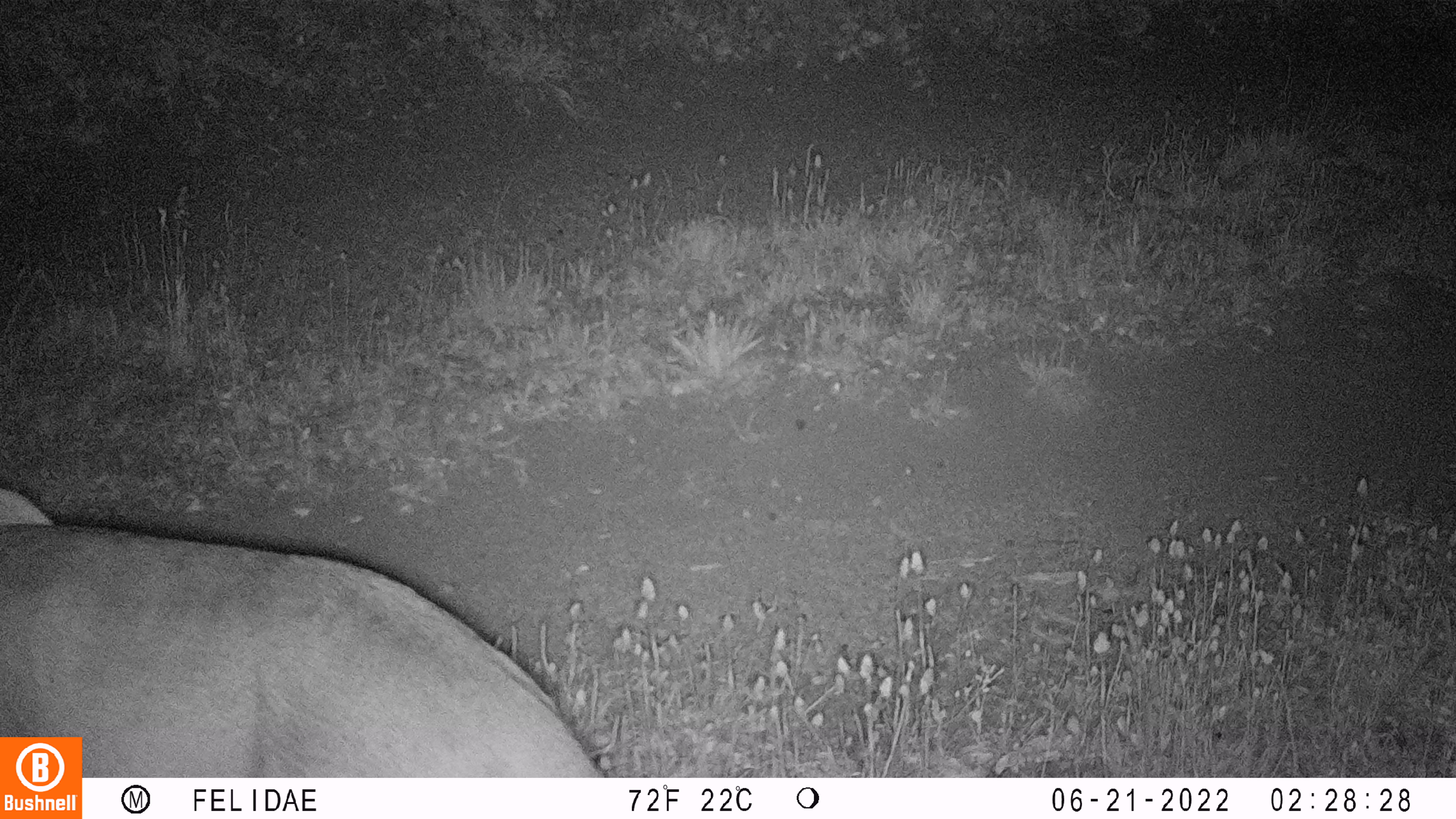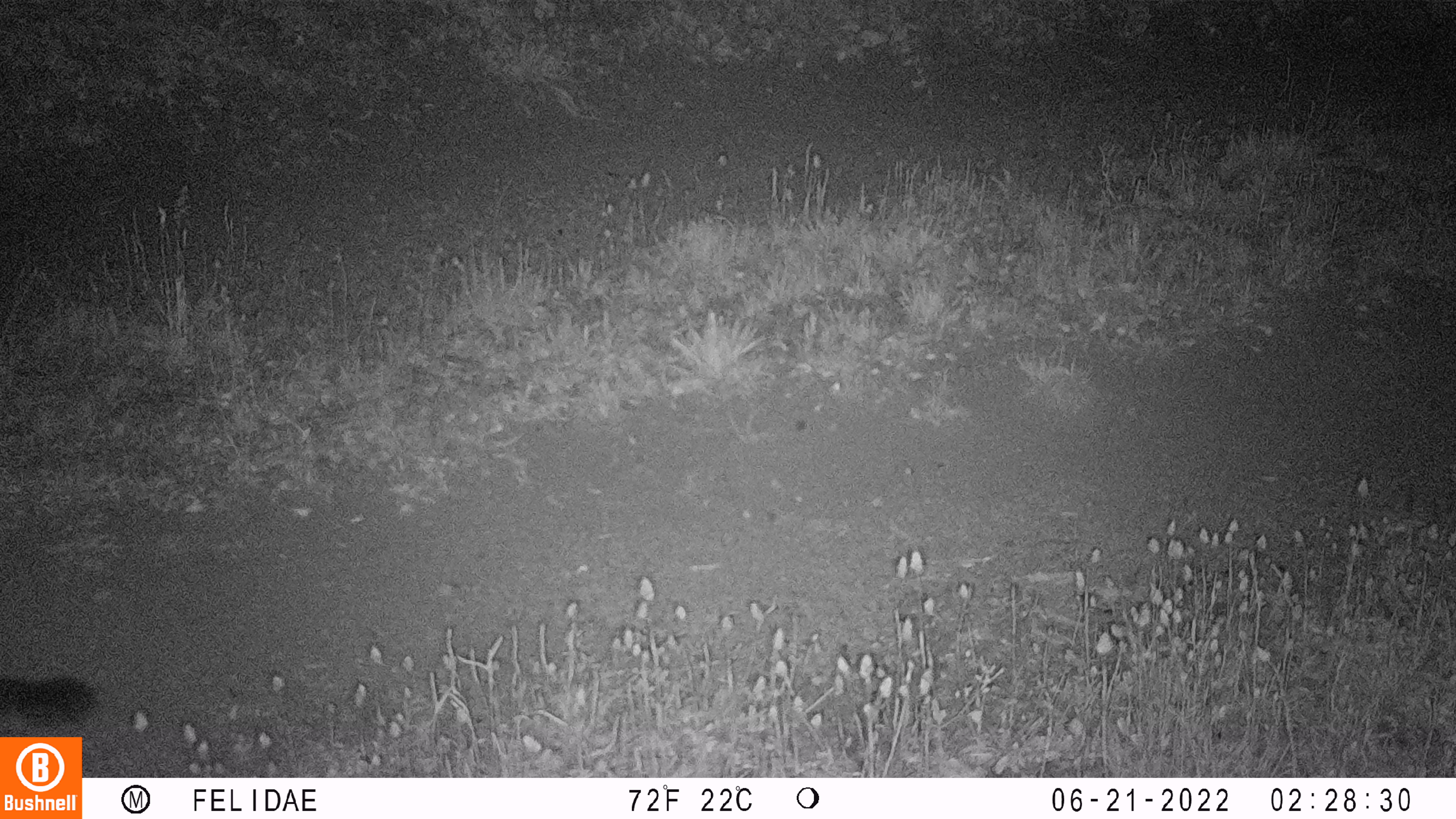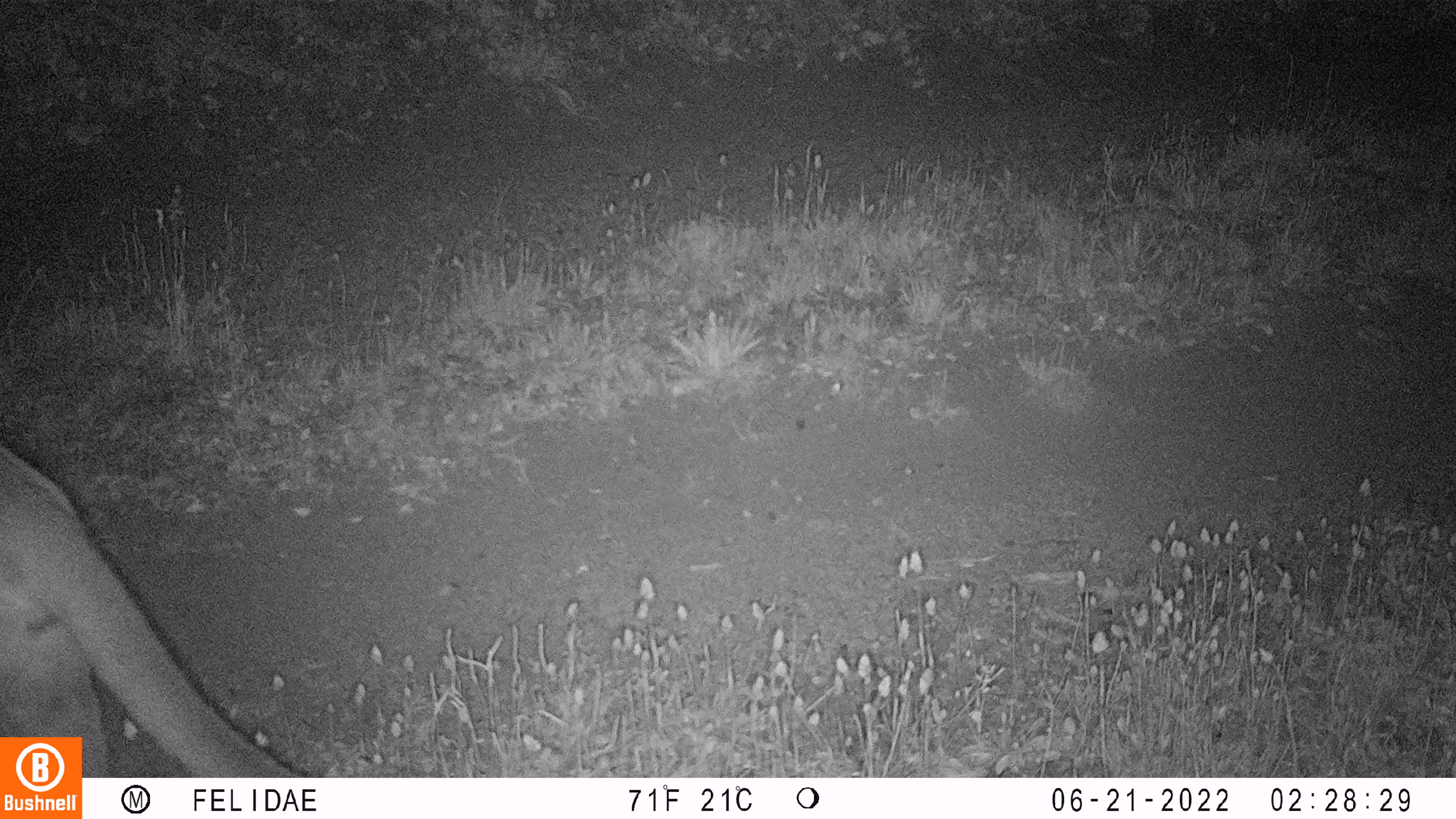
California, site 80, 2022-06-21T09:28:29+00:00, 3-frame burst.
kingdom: Animalia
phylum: Chordata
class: Mammalia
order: Carnivora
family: Felidae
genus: Puma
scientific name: Puma concolor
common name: puma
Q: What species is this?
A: Puma (Puma concolor).